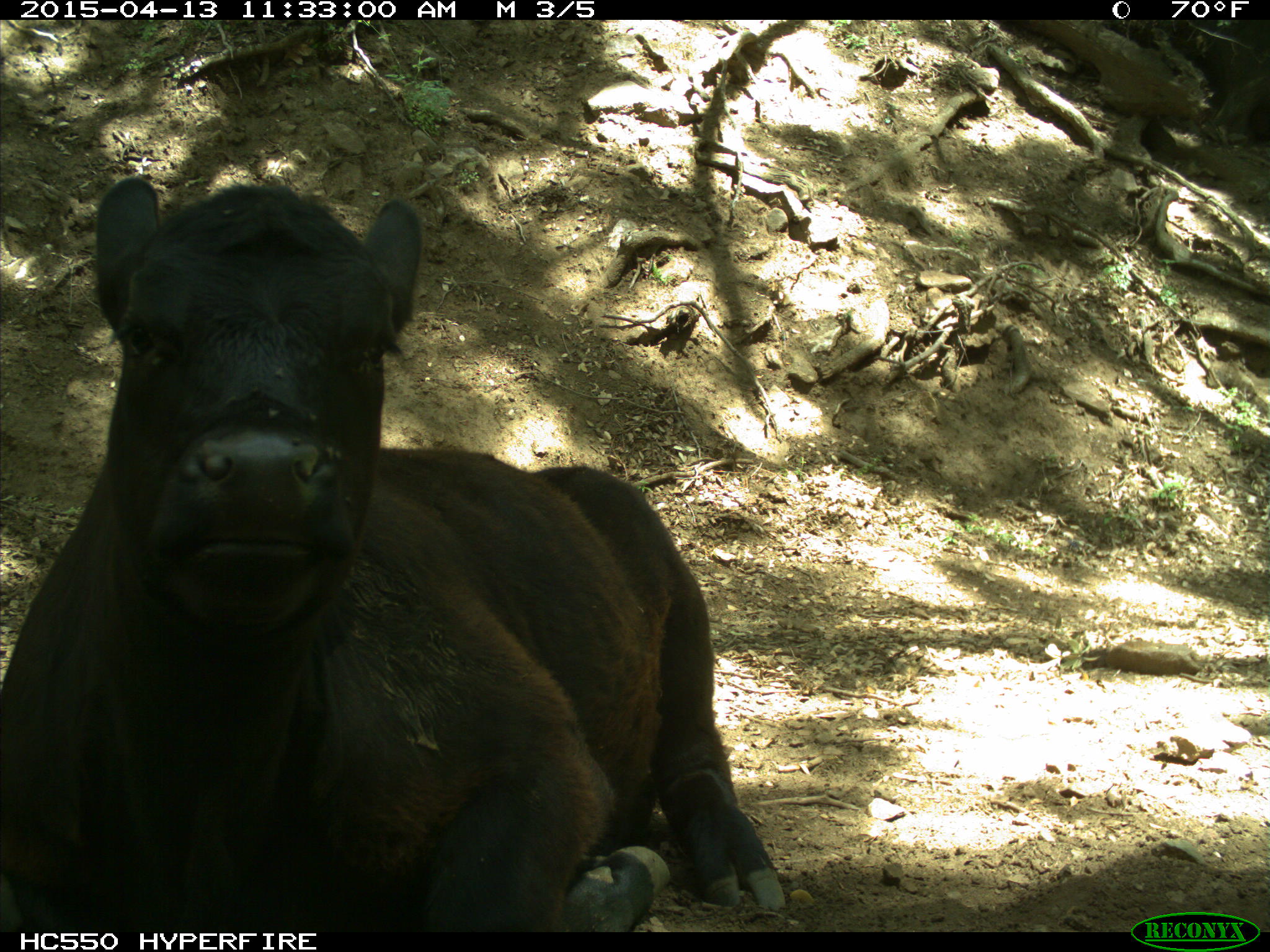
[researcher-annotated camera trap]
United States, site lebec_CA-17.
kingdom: Animalia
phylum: Chordata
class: Mammalia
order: Artiodactyla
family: Bovidae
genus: Bos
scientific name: Bos taurus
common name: domestic cow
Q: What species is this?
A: Bos taurus (domestic cow).